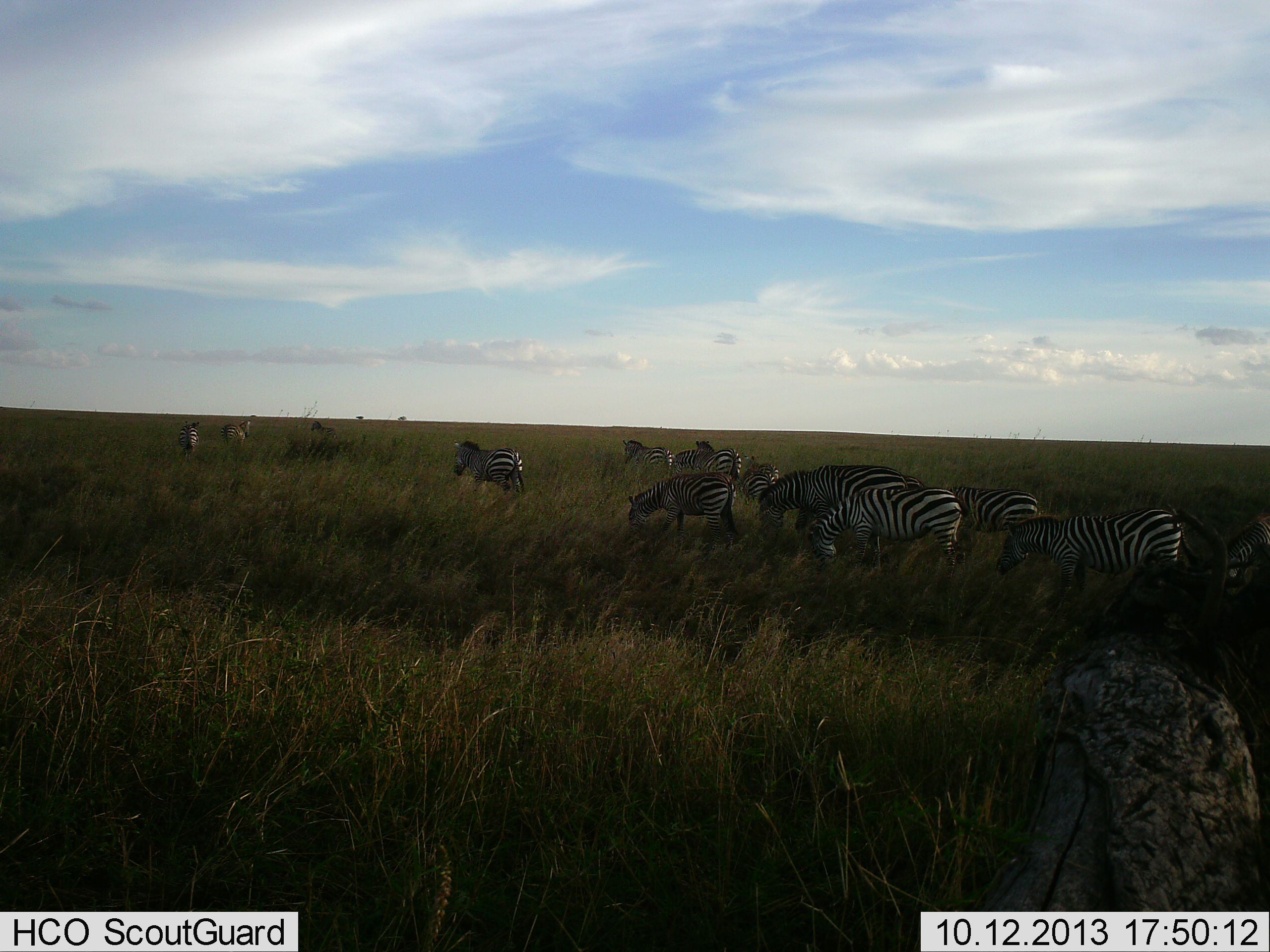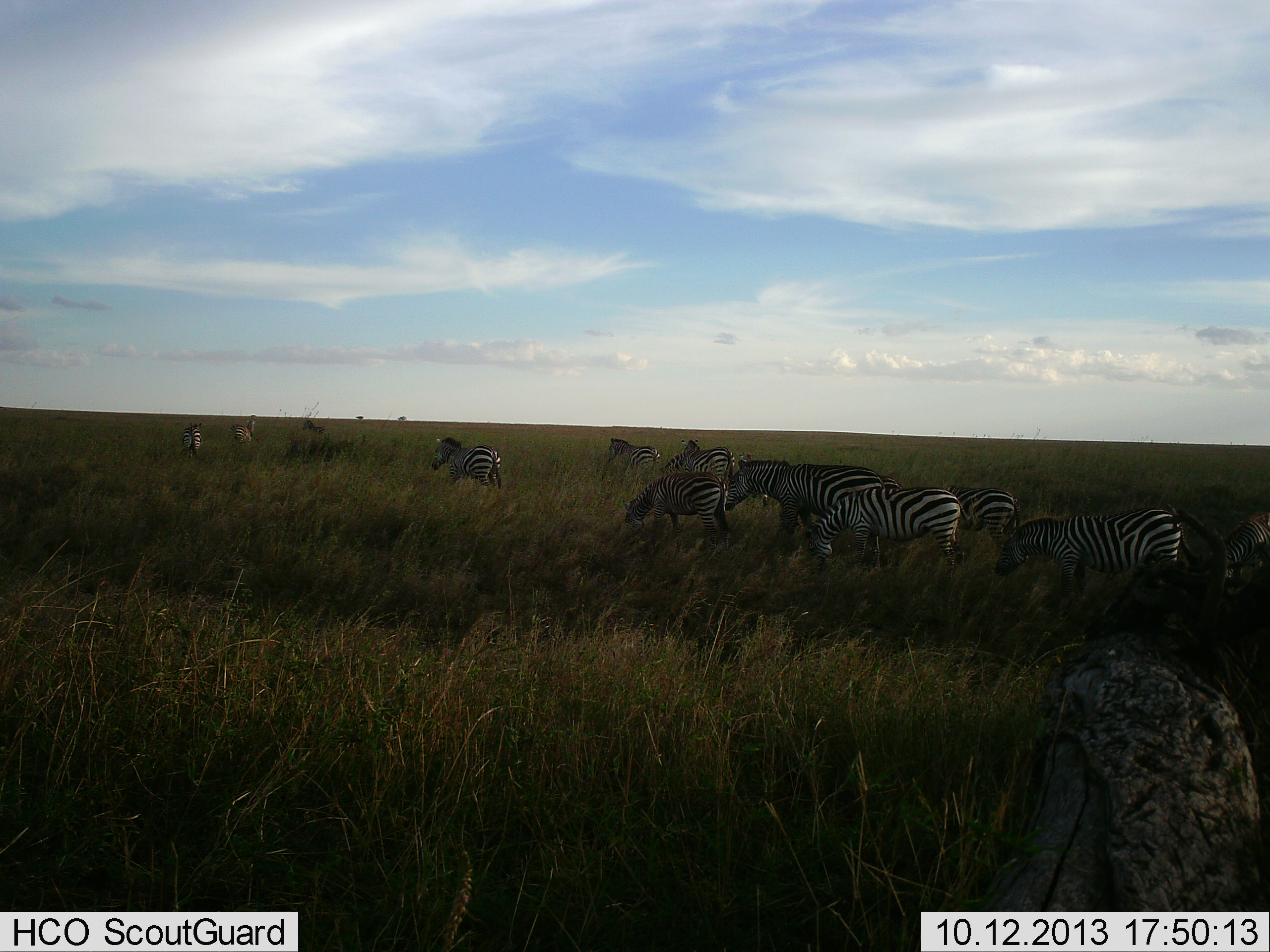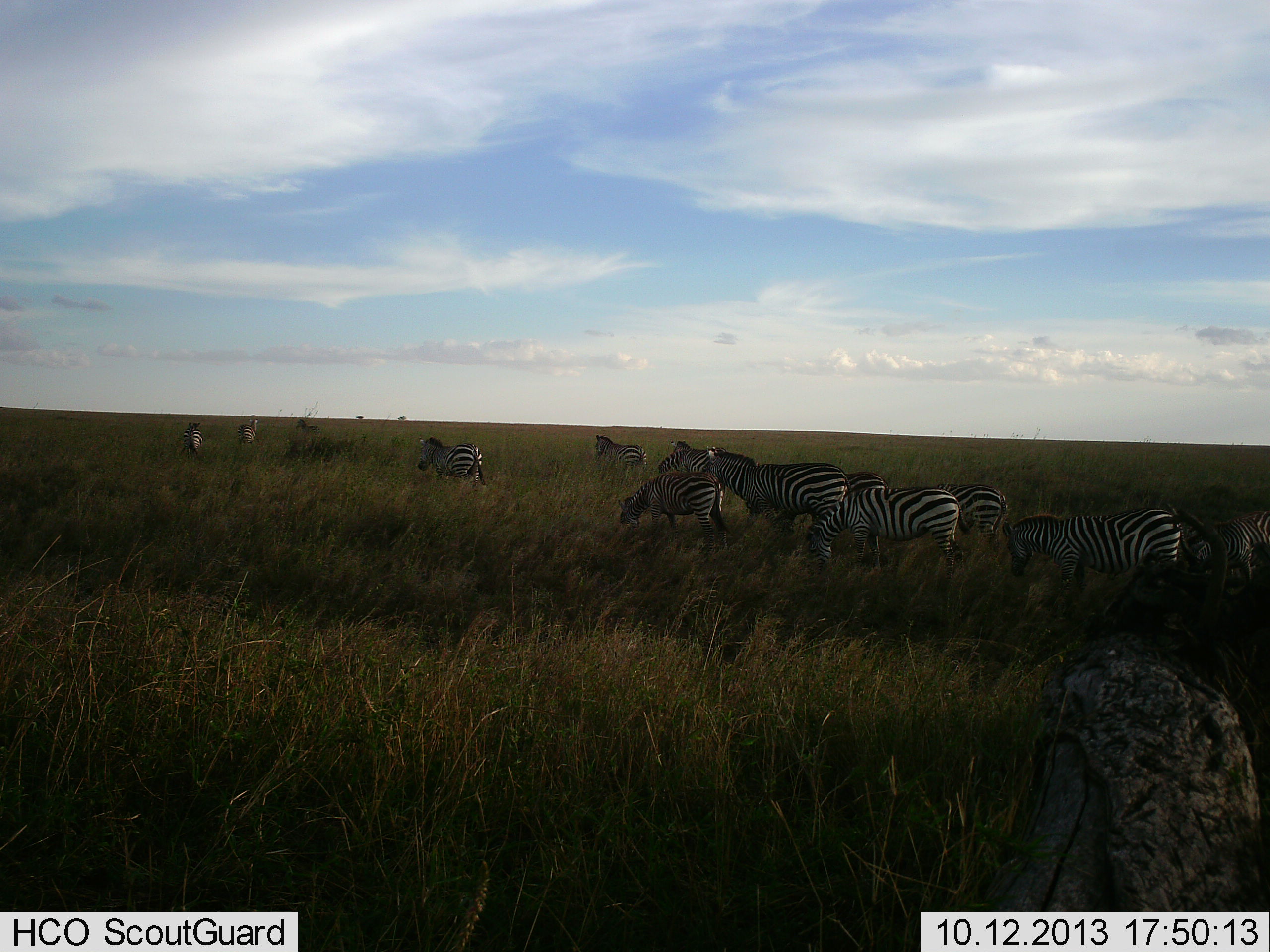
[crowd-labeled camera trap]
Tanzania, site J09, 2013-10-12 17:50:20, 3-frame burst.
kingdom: Animalia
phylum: Chordata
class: Mammalia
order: Perissodactyla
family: Equidae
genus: Equus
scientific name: Equus quagga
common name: plains zebra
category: zebra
Zebra (plains zebra) (Equus quagga), count 11-50. Behavior (volunteer vote fractions): standing 48%, resting 0%, moving 84%, interacting 0%. Young present (vote fraction): 0%. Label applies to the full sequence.